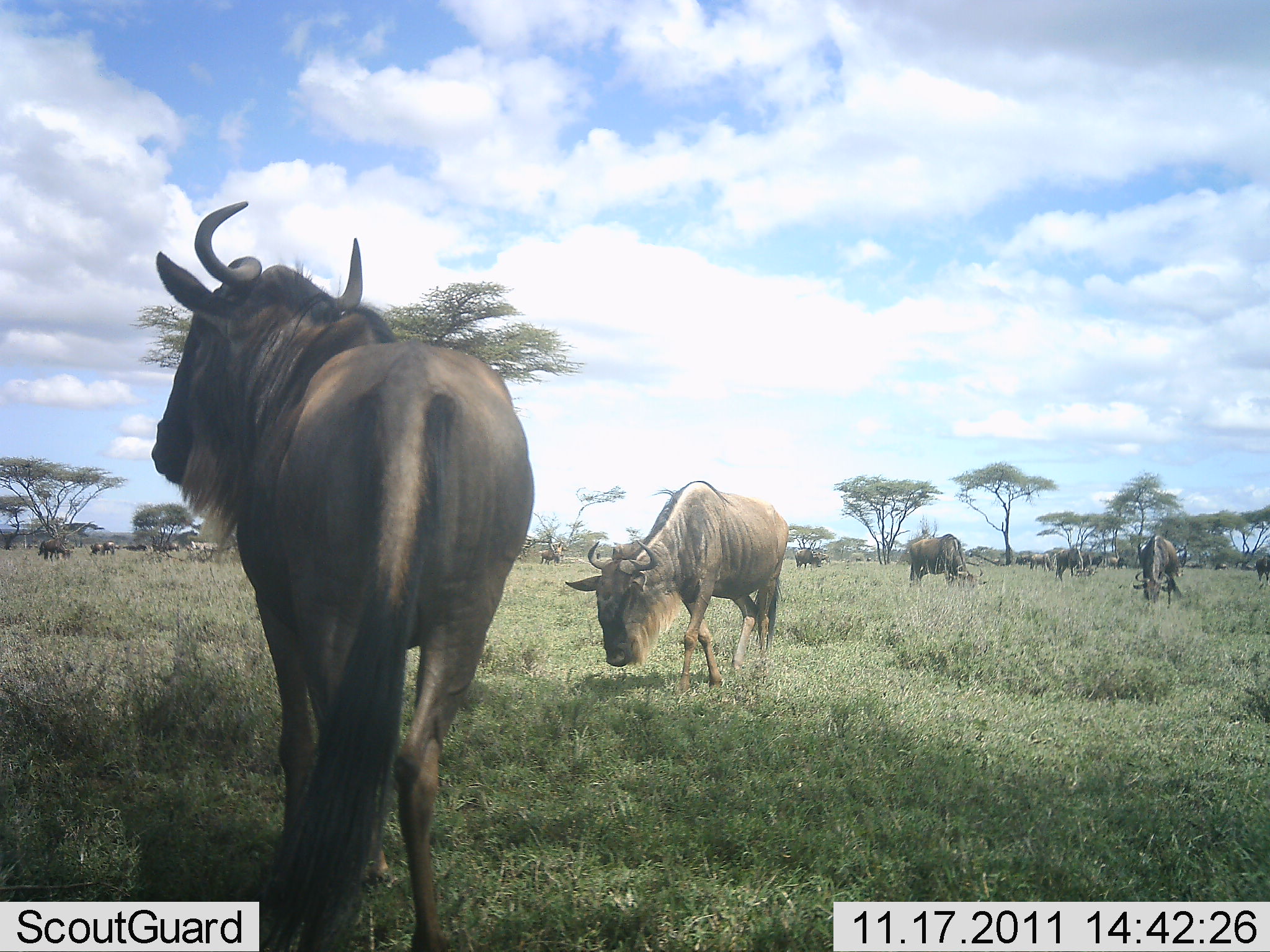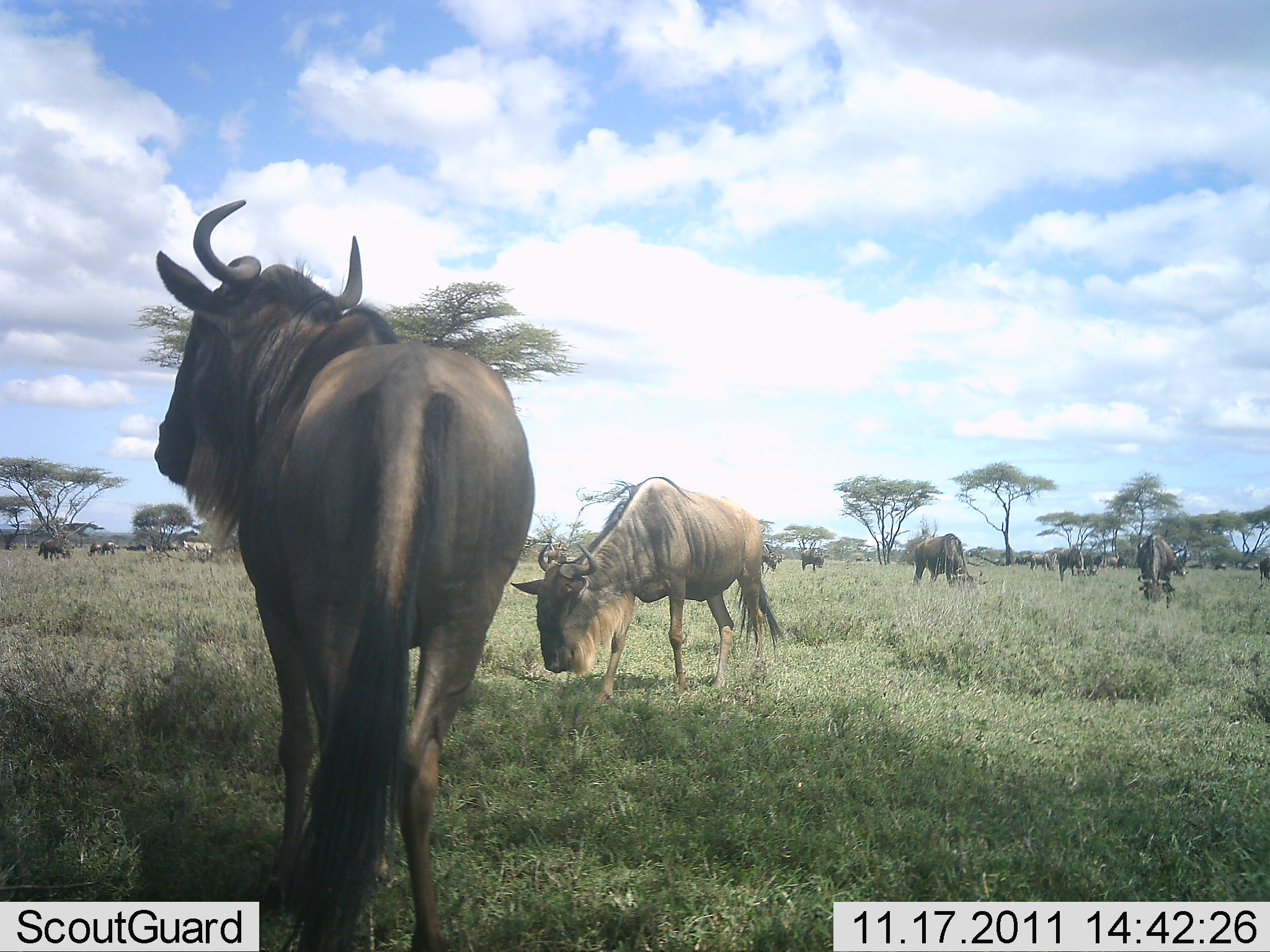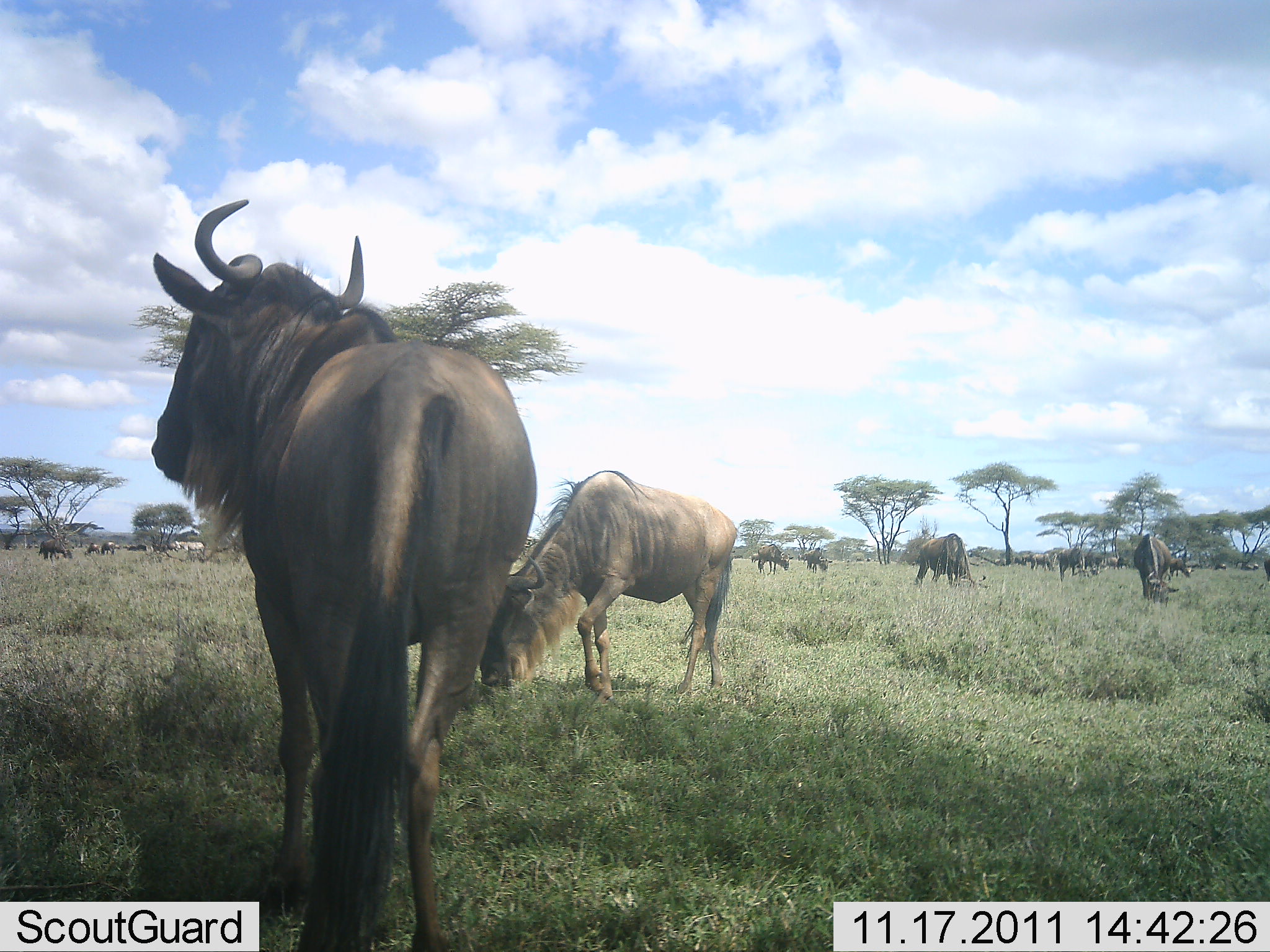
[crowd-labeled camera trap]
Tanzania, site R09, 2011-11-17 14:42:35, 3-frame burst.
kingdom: Animalia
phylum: Chordata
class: Mammalia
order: Artiodactyla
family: Bovidae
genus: Connochaetes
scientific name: Connochaetes taurinus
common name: blue wildebeest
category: wildebeest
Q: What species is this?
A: Wildebeest (blue wildebeest) (Connochaetes taurinus).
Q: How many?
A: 11-50.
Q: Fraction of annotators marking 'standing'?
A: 80%.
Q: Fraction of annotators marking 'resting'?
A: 10%.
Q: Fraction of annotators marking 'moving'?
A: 40%.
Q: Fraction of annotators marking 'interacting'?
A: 0%.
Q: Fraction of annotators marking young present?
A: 10%.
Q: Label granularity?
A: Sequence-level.